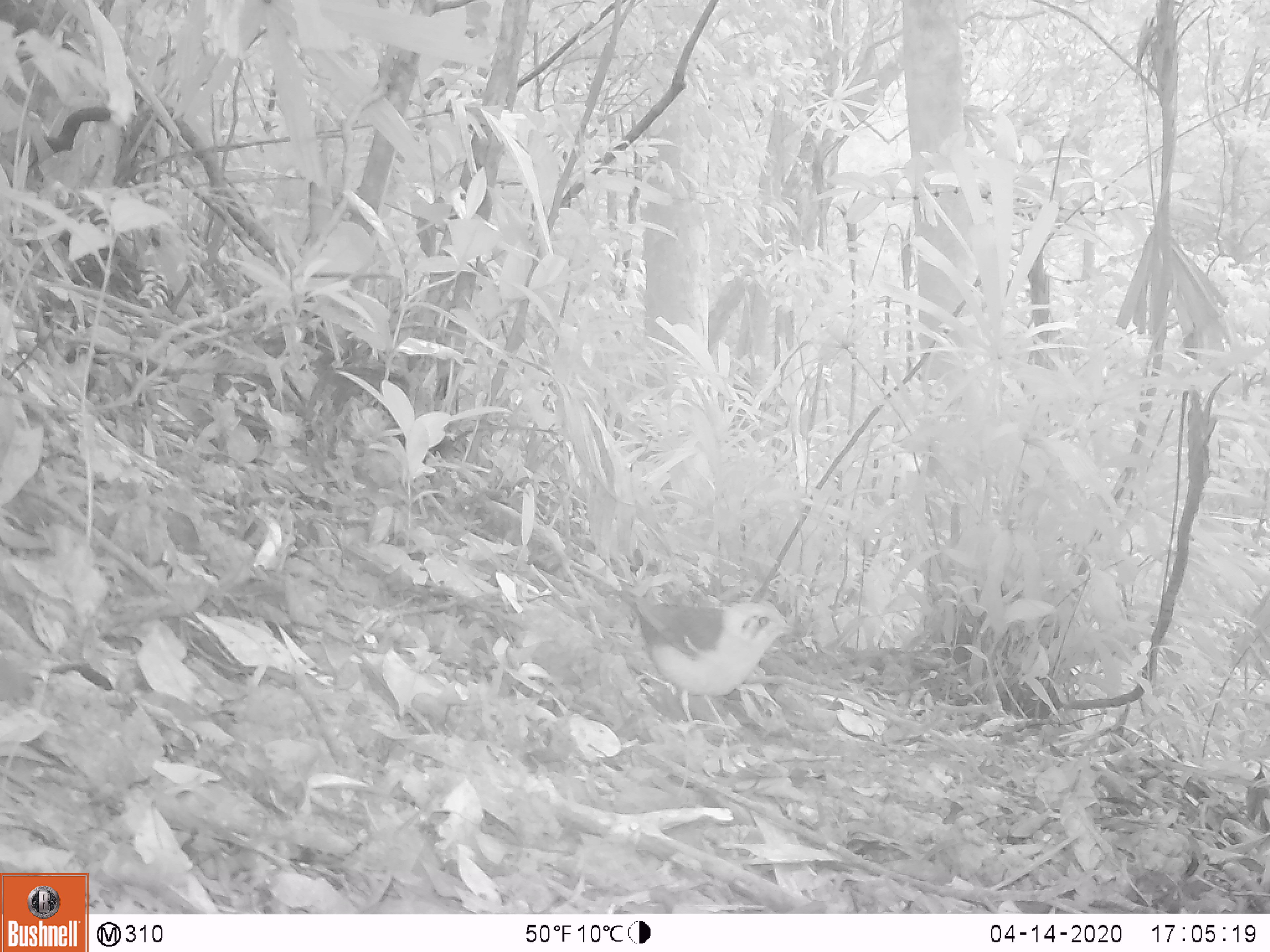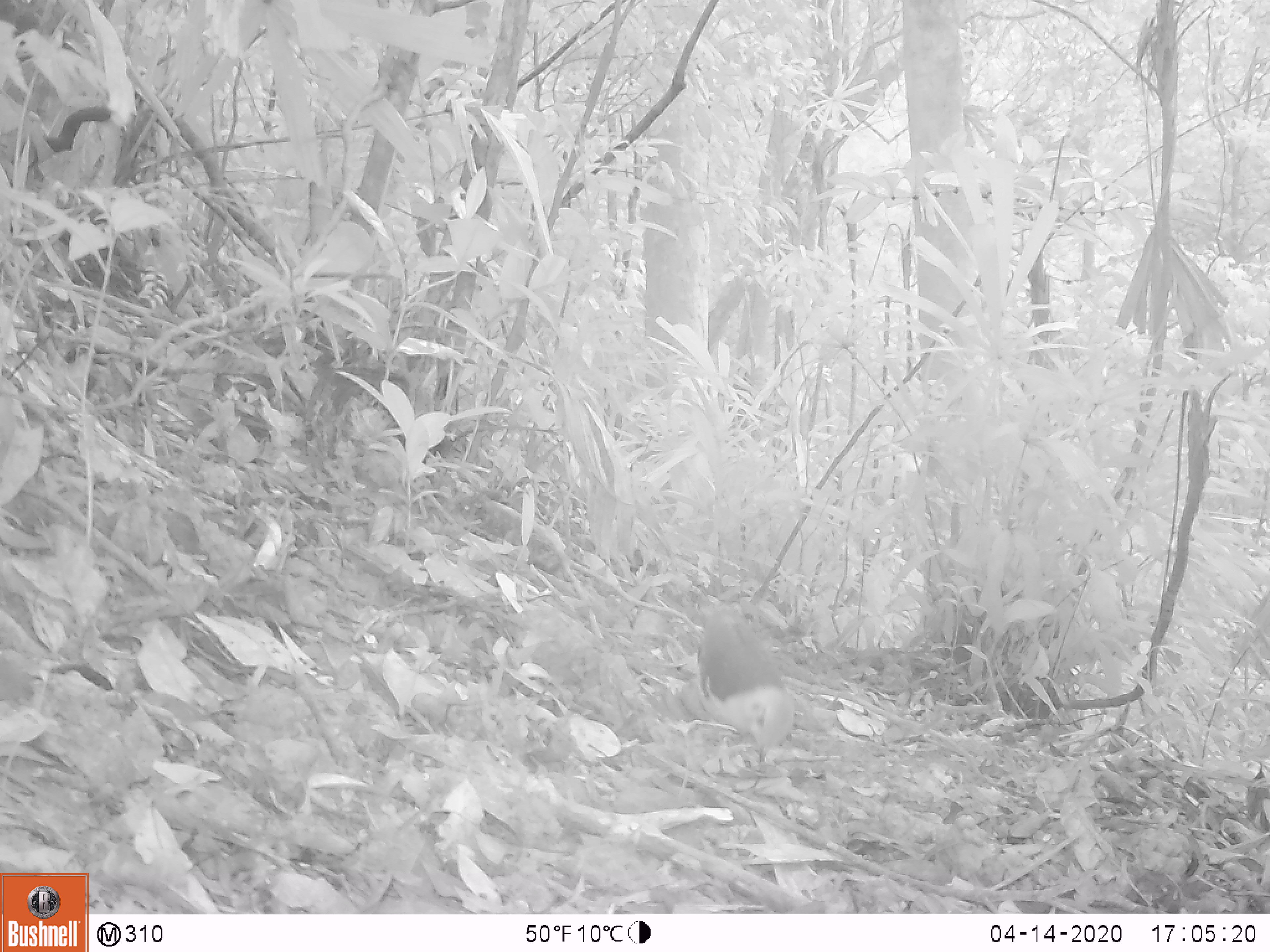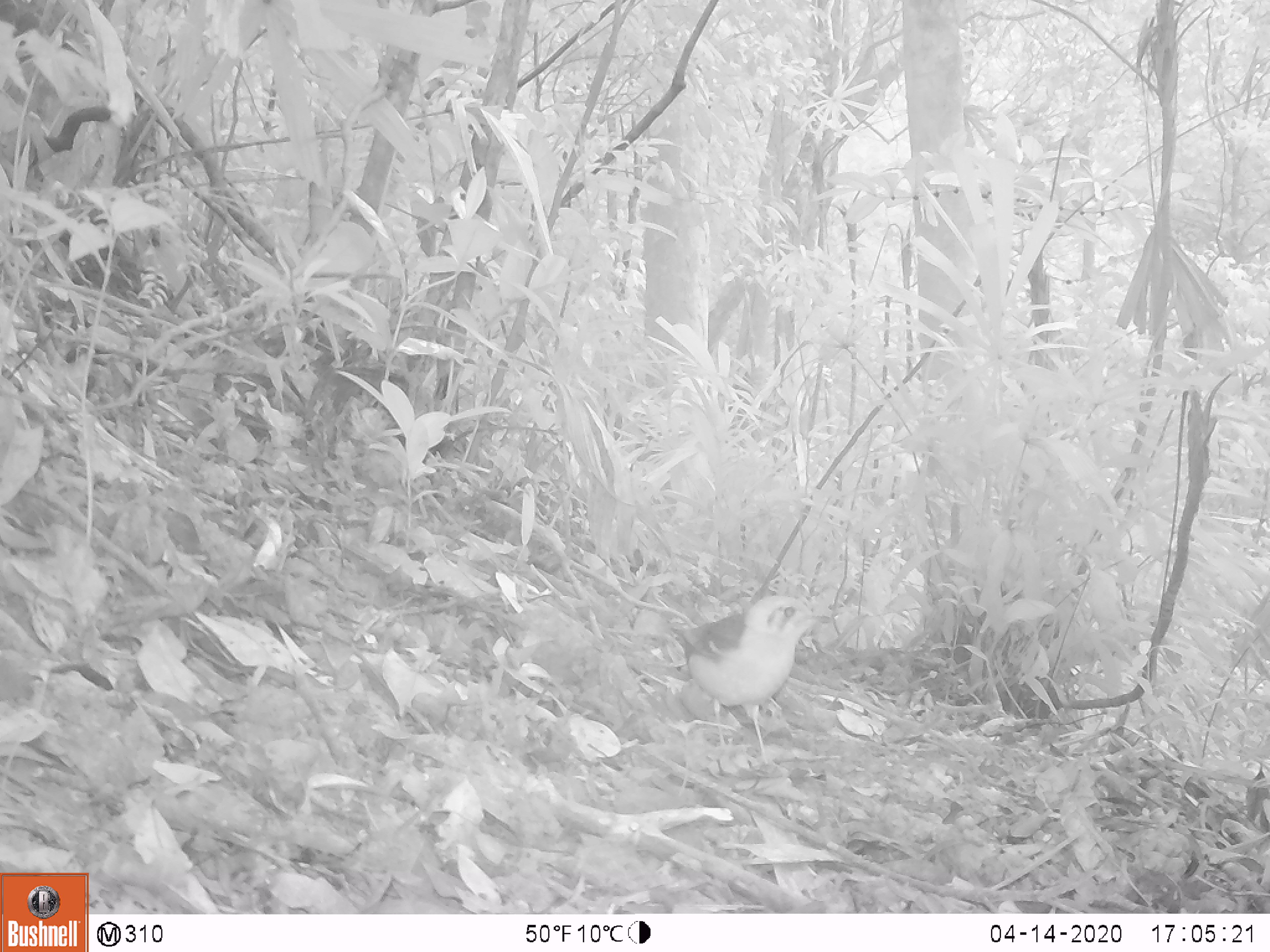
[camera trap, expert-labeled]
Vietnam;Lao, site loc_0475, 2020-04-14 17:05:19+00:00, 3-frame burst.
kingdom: Animalia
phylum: Chordata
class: Aves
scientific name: Aves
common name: bird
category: unidentified bird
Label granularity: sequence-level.